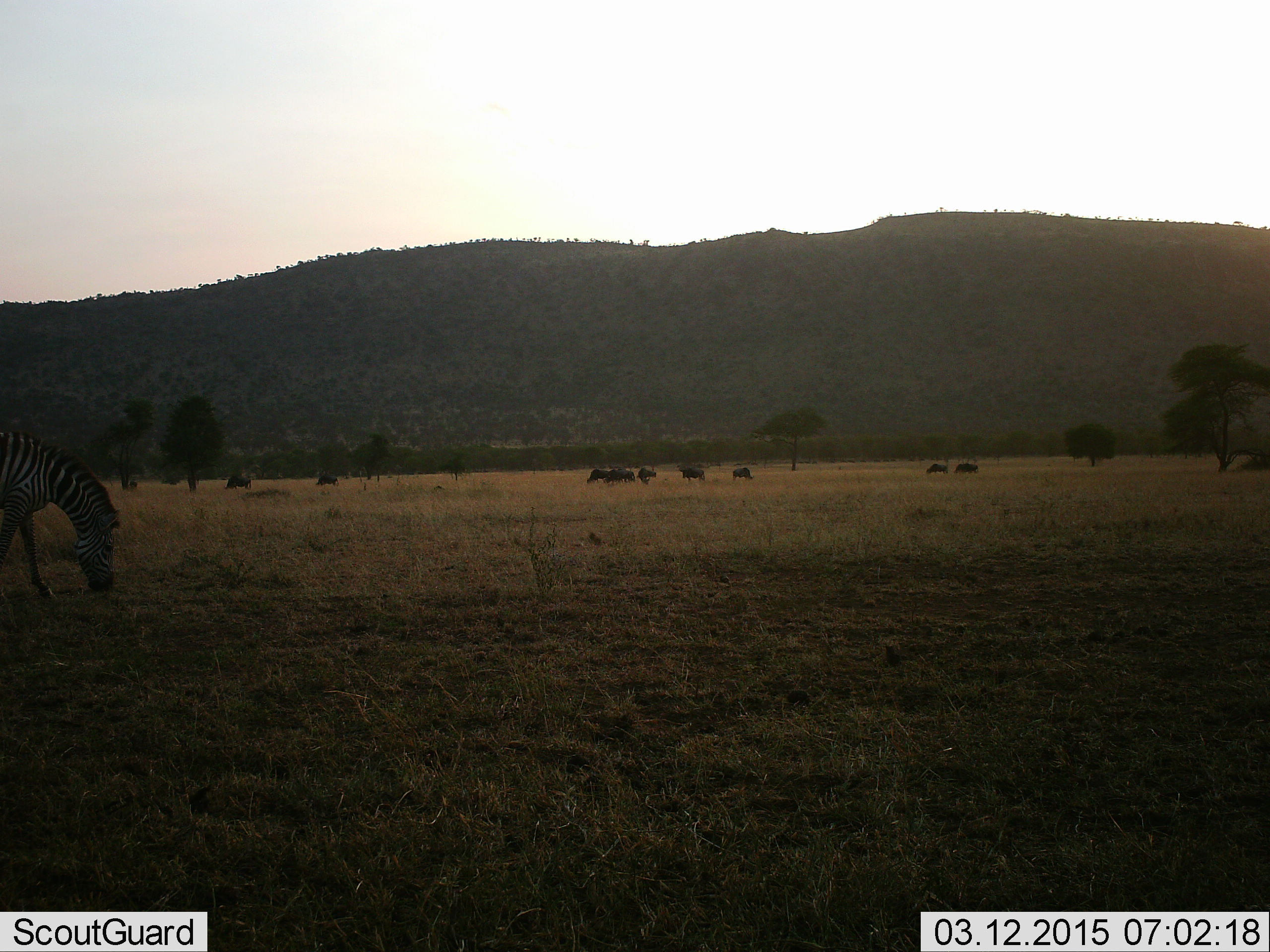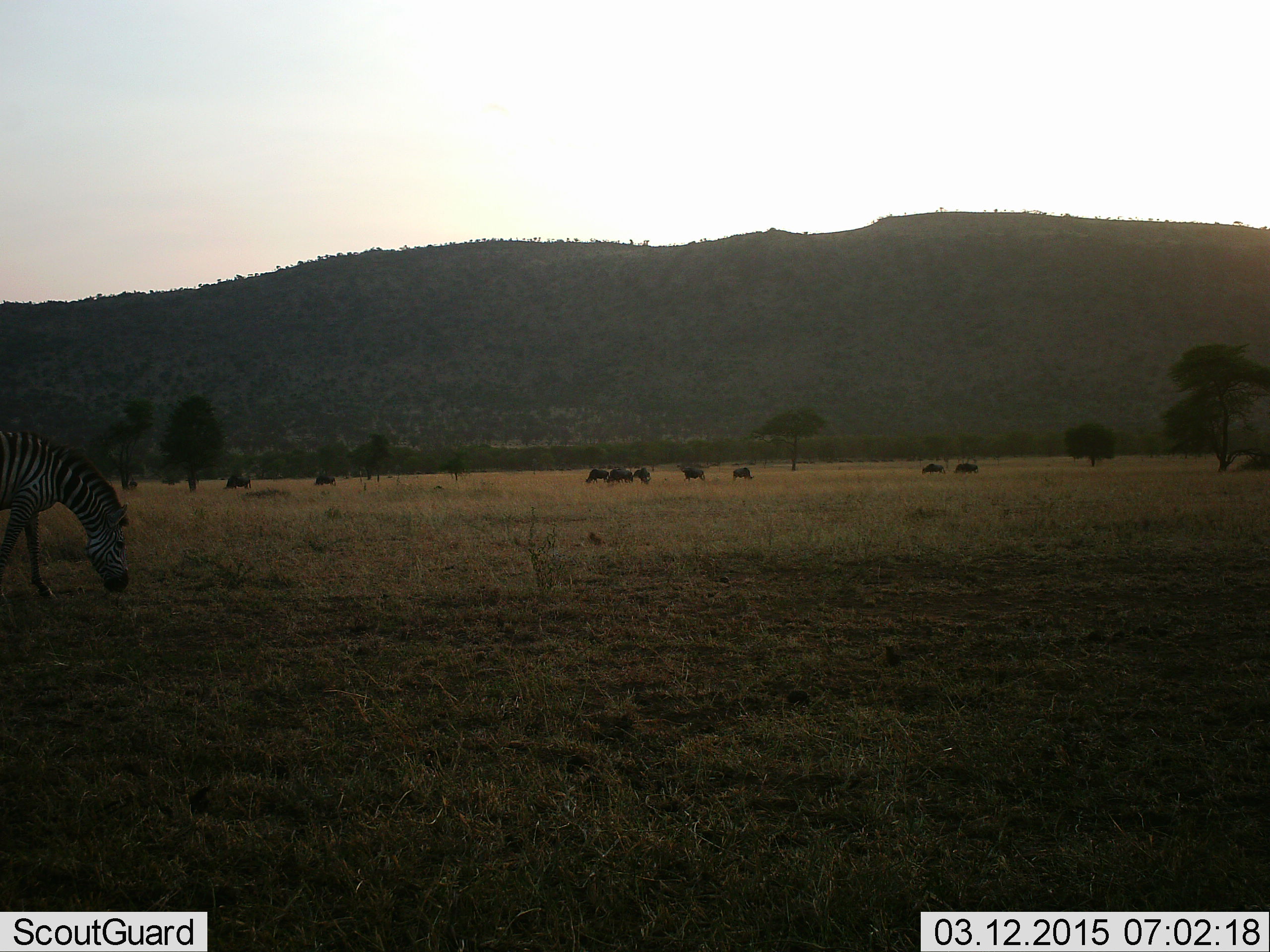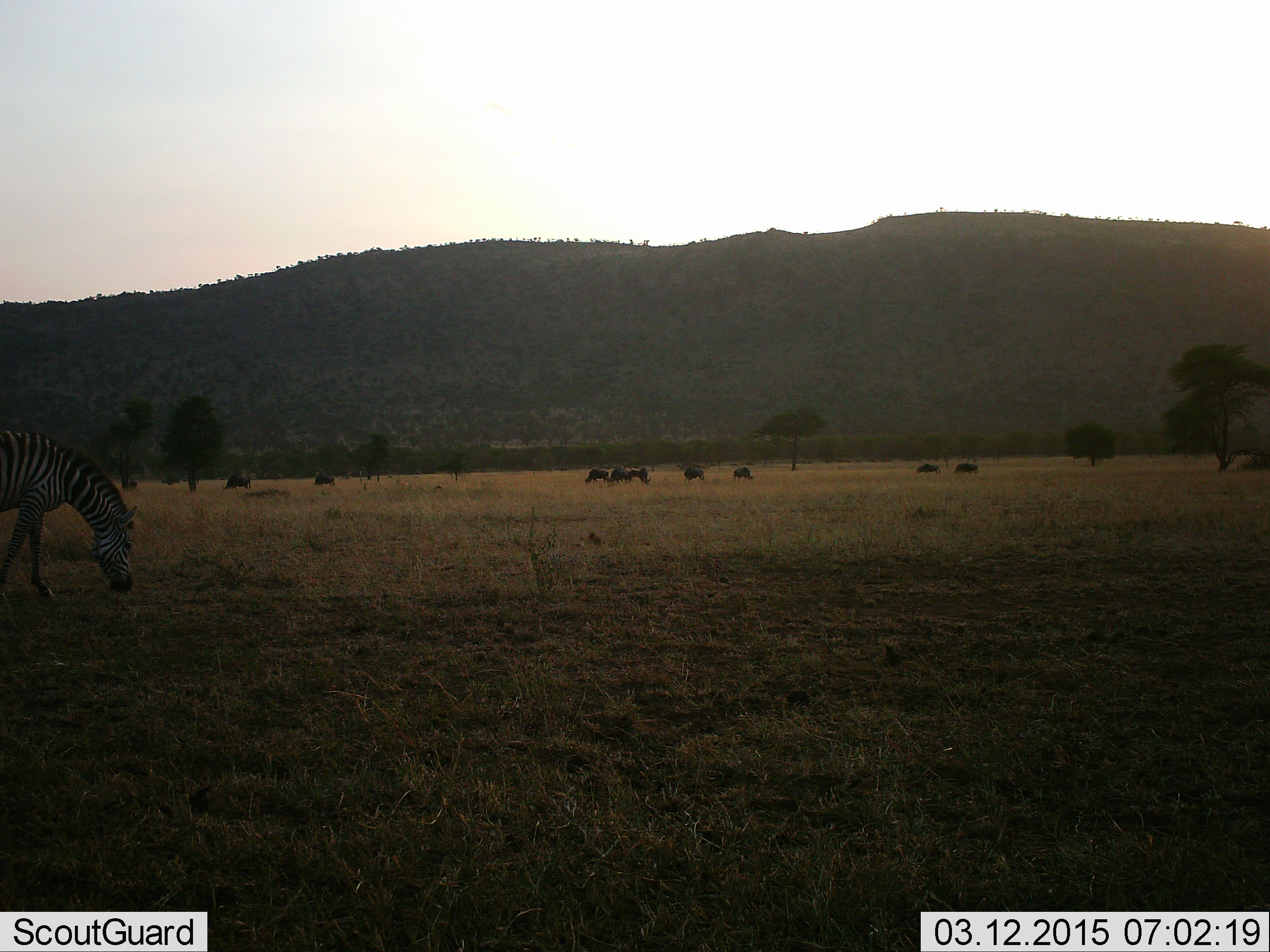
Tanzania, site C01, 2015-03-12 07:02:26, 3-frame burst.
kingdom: Animalia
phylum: Chordata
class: Mammalia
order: Artiodactyla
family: Bovidae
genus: Connochaetes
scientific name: Connochaetes taurinus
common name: blue wildebeest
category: wildebeest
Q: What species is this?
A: Wildebeest (blue wildebeest) (Connochaetes taurinus).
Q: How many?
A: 10.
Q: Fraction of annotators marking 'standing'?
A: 30%.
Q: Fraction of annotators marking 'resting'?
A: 0%.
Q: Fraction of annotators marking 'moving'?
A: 20%.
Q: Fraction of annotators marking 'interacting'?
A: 0%.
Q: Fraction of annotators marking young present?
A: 0%.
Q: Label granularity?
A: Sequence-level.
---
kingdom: Animalia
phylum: Chordata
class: Mammalia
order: Perissodactyla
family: Equidae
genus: Equus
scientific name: Equus quagga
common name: plains zebra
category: zebra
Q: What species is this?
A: Zebra (plains zebra) (Equus quagga).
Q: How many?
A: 1.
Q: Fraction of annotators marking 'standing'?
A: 11%.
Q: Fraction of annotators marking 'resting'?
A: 0%.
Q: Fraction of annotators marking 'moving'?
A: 0%.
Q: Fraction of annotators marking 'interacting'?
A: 0%.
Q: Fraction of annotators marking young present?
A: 0%.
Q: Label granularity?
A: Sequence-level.